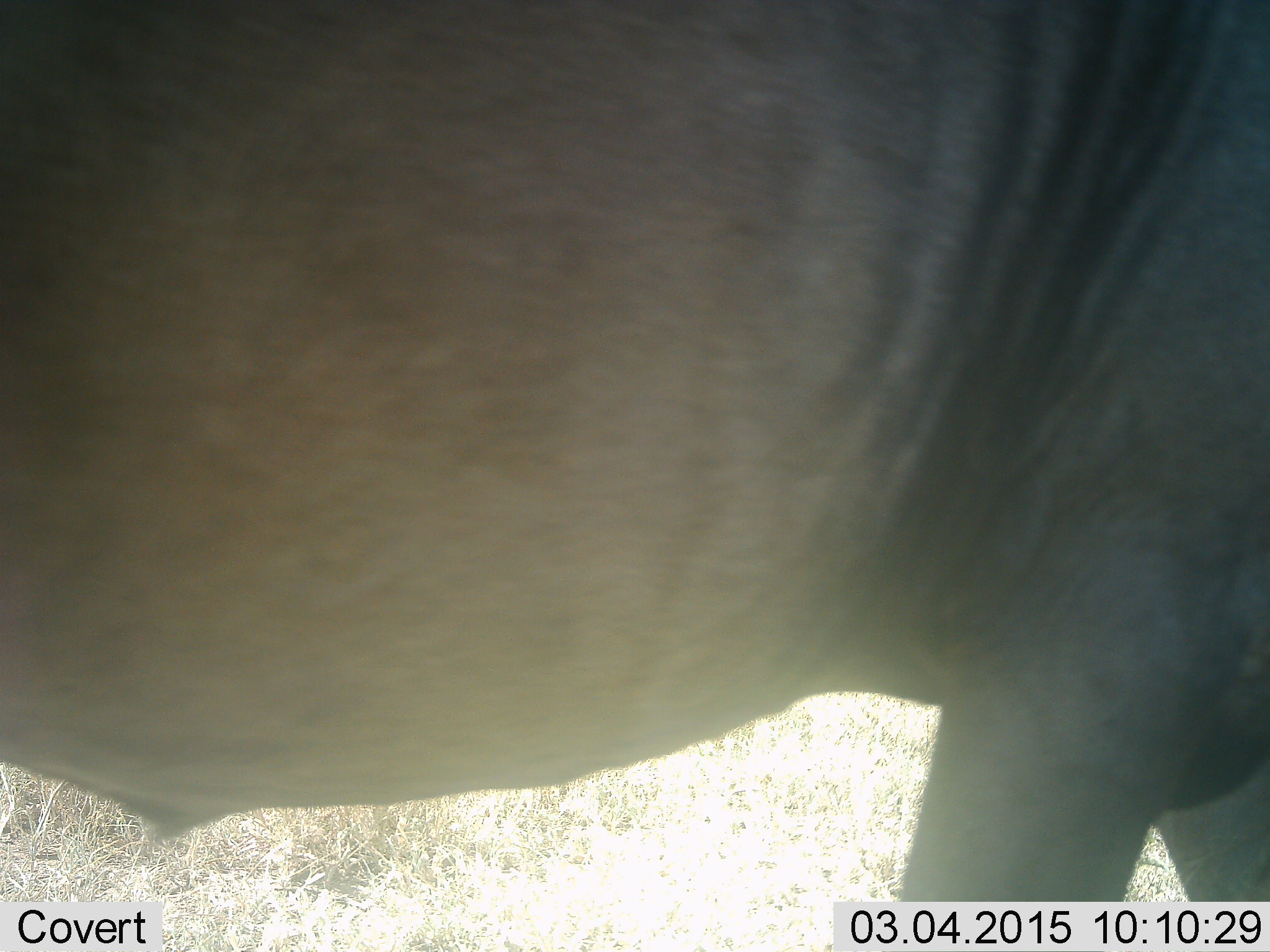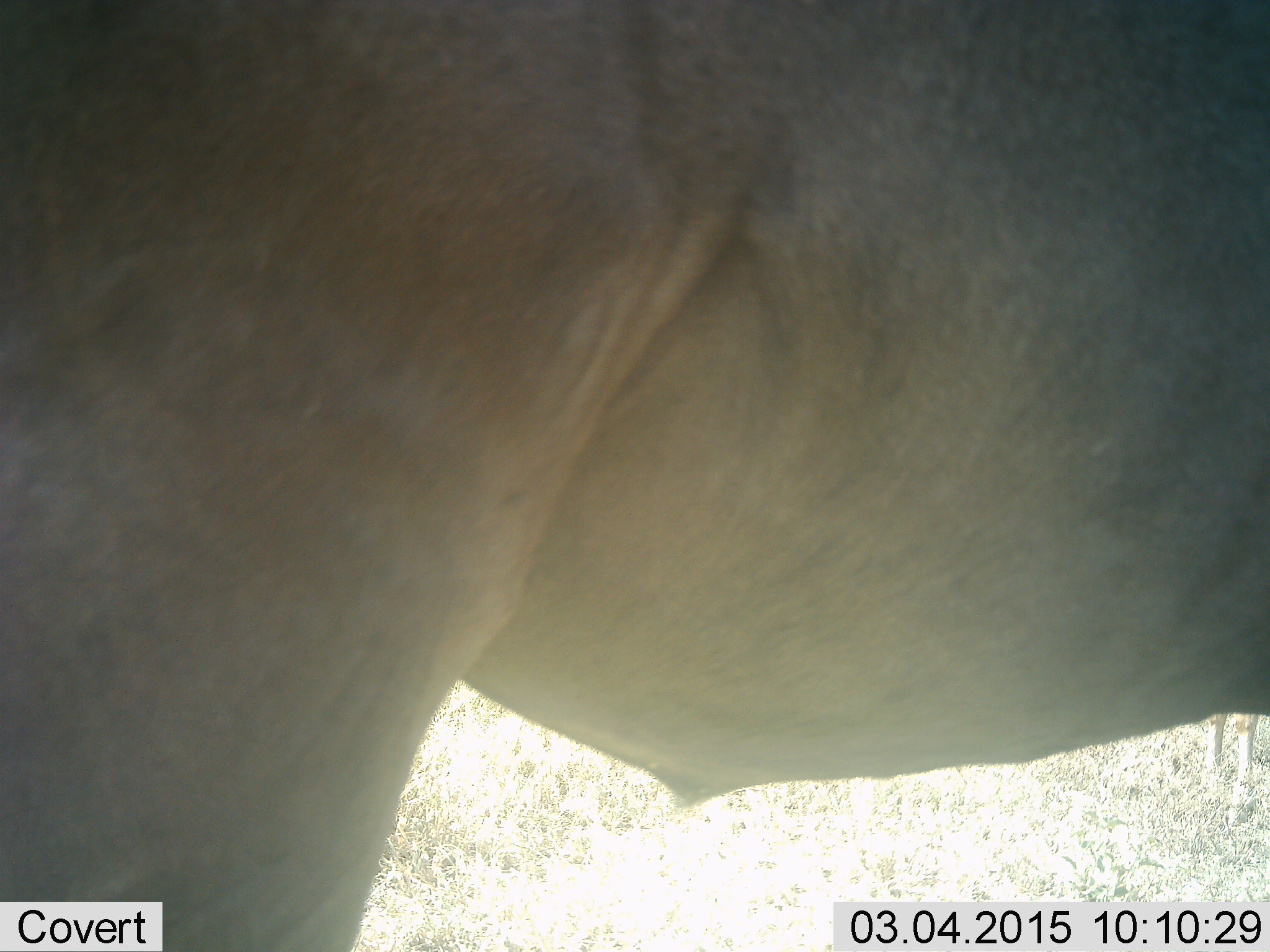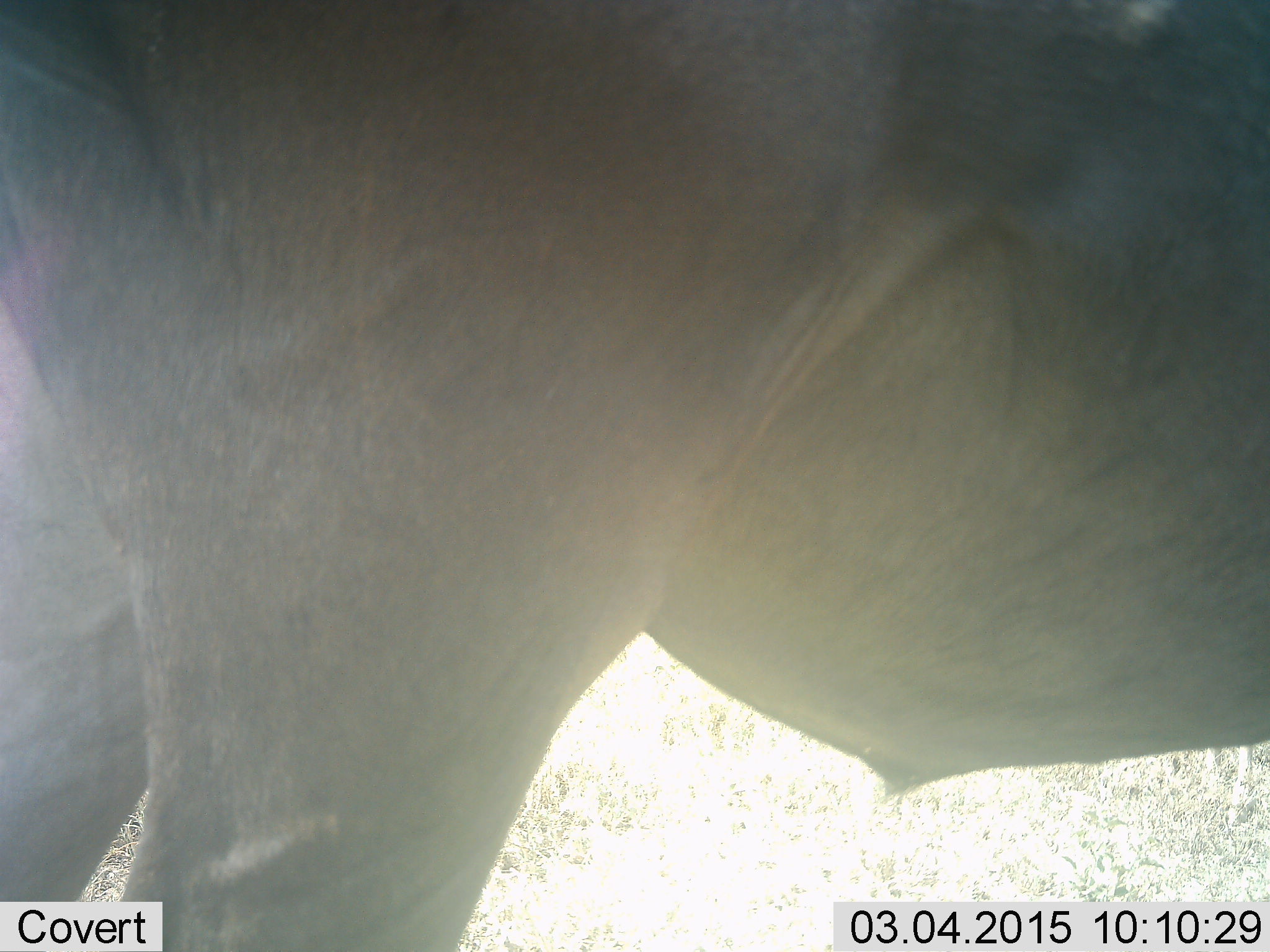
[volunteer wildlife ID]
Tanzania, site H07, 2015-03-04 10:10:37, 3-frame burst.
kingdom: Animalia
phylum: Chordata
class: Mammalia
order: Artiodactyla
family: Bovidae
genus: Connochaetes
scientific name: Connochaetes taurinus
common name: blue wildebeest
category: wildebeest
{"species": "wildebeest (blue wildebeest) (Connochaetes taurinus)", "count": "1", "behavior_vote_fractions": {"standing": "70%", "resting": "0%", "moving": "40%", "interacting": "0%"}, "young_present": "0%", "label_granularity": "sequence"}